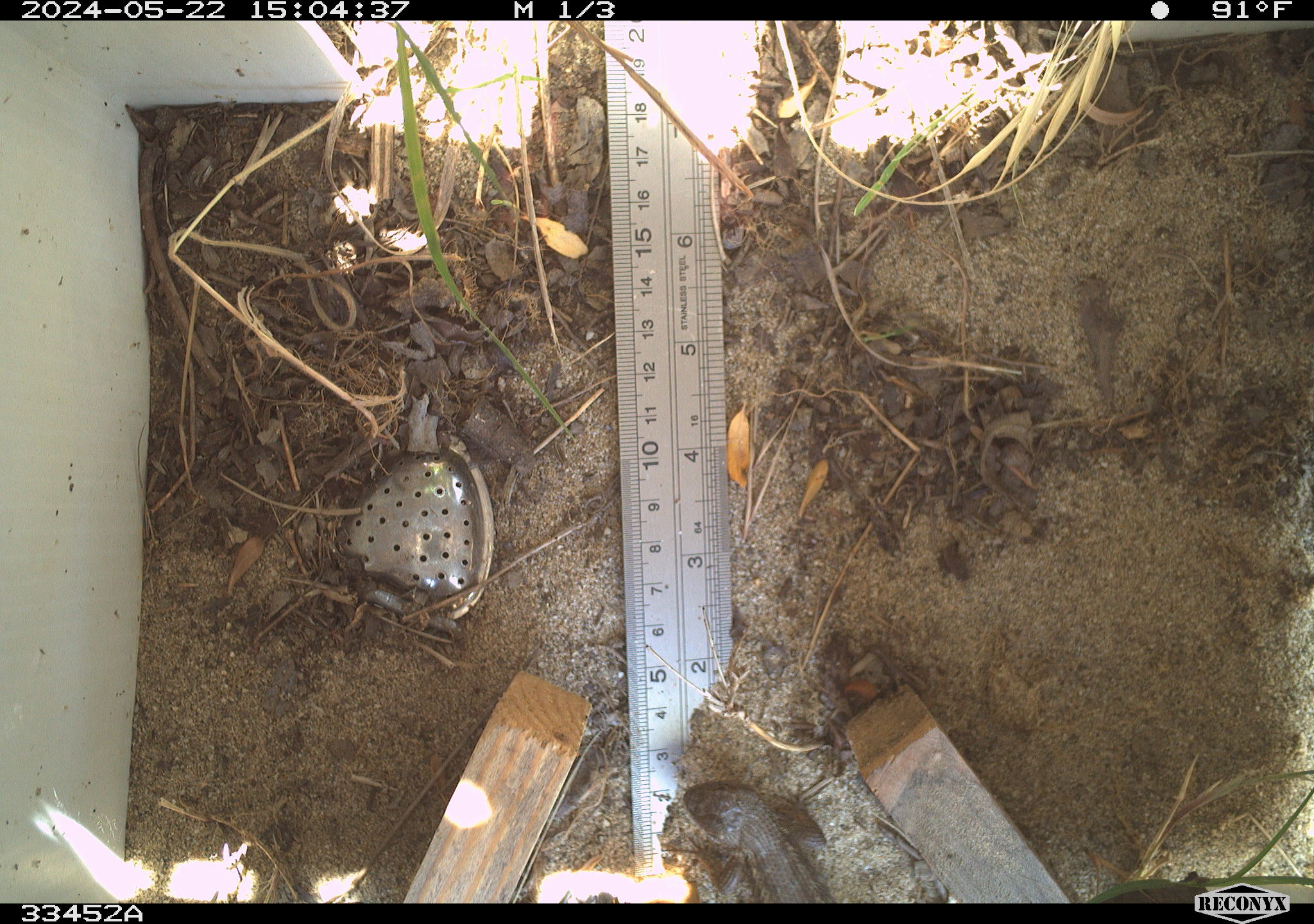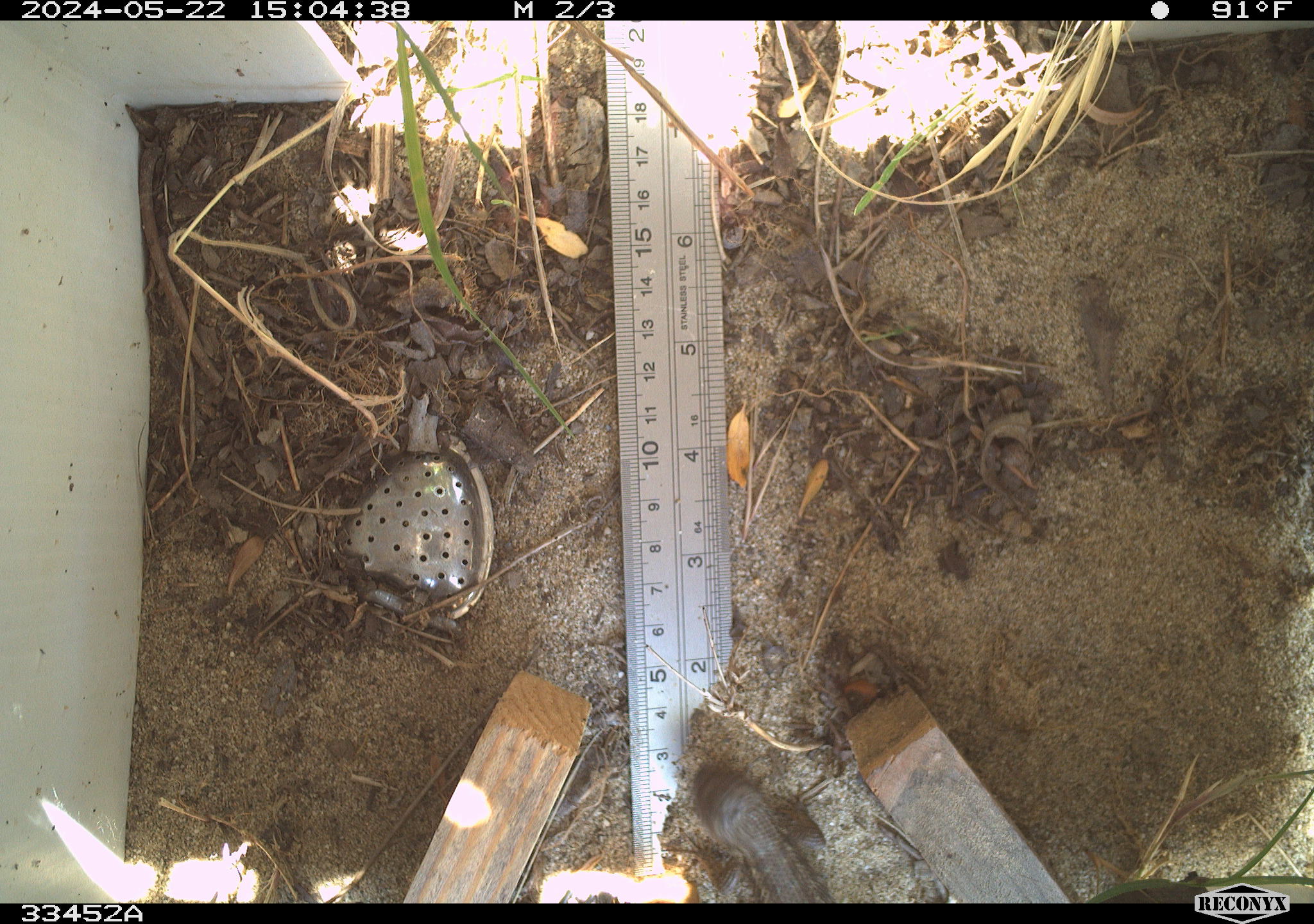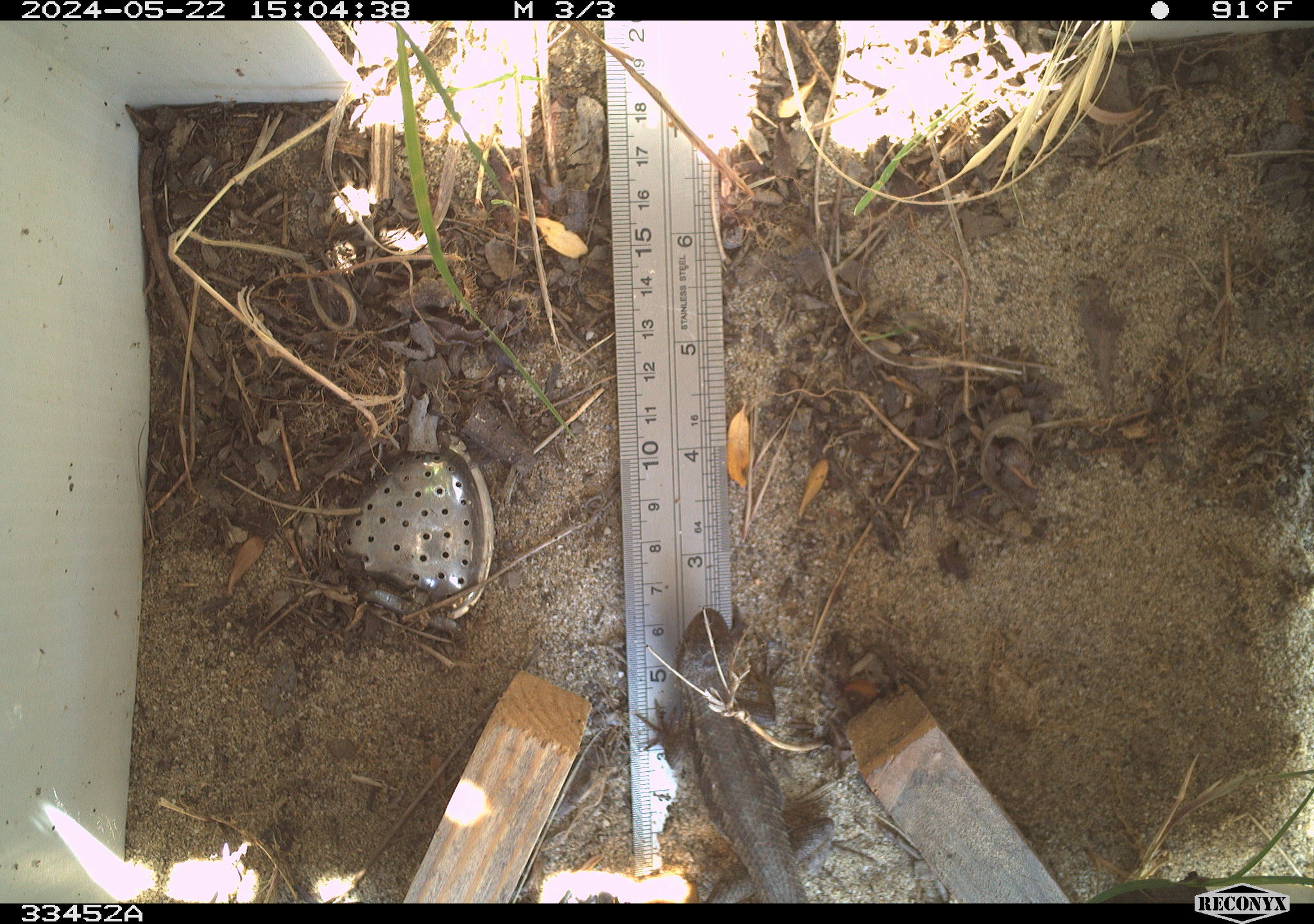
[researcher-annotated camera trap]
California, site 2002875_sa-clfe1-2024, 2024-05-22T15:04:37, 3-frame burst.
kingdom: Animalia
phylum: Chordata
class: Reptilia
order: Squamata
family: Phrynosomatidae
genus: Sceloporus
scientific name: Sceloporus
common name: spiny lizards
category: sceloporus species